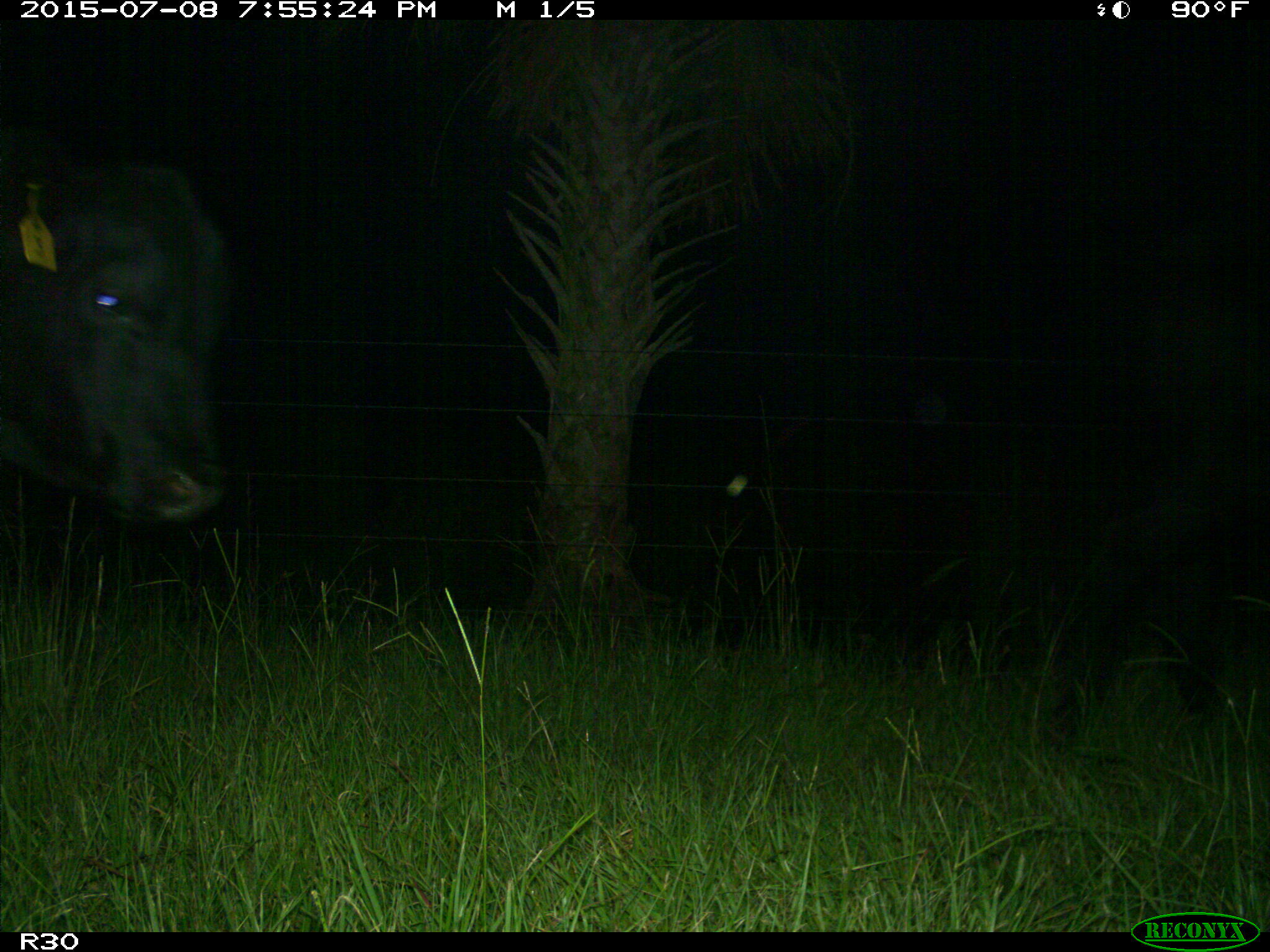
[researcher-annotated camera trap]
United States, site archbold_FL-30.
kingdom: Animalia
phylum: Chordata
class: Mammalia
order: Artiodactyla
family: Bovidae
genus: Bos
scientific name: Bos taurus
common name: domestic cow